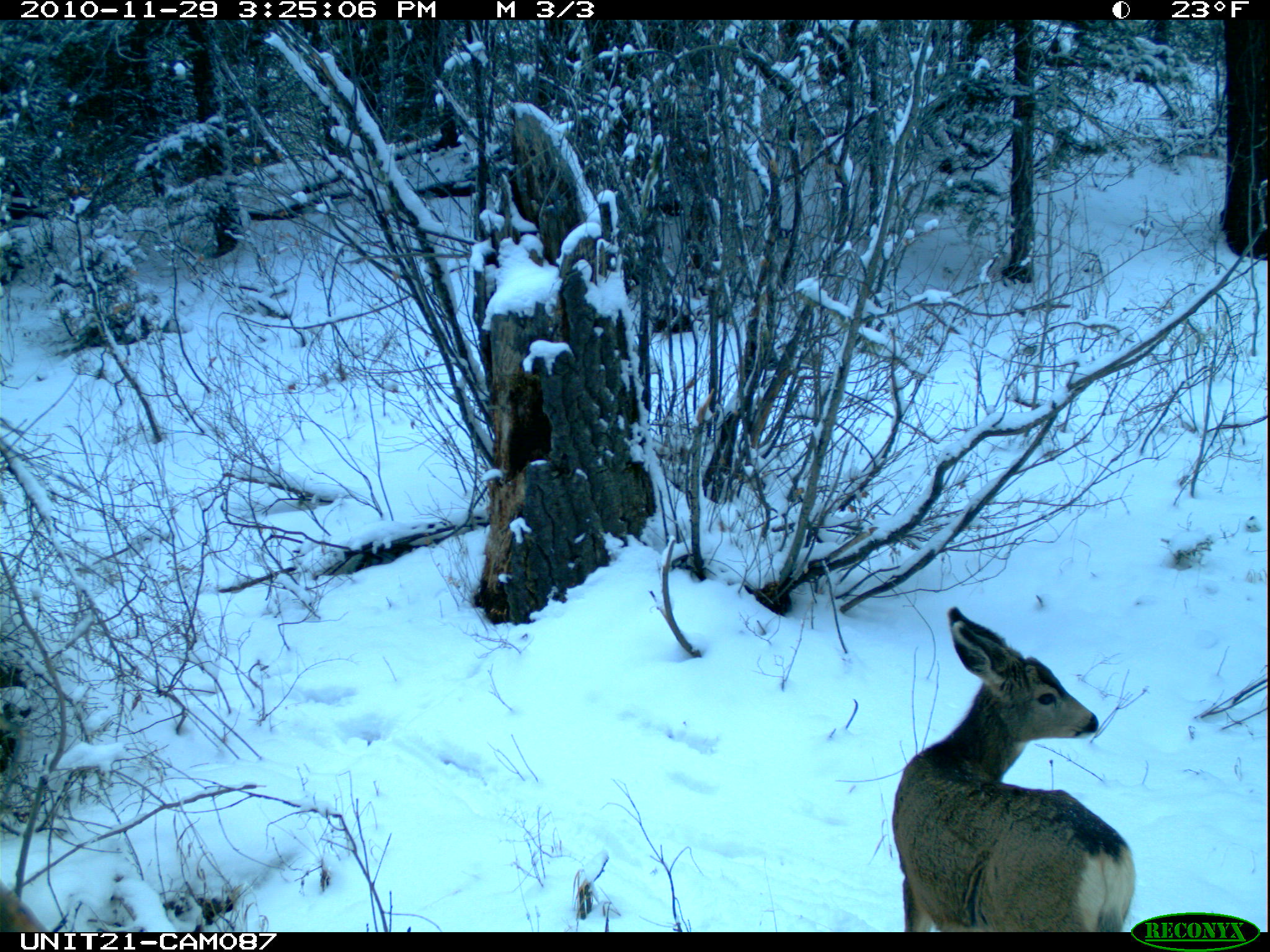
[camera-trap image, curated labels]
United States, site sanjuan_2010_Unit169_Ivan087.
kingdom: Animalia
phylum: Chordata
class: Mammalia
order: Artiodactyla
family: Cervidae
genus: Odocoileus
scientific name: Odocoileus hemionus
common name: mule deer